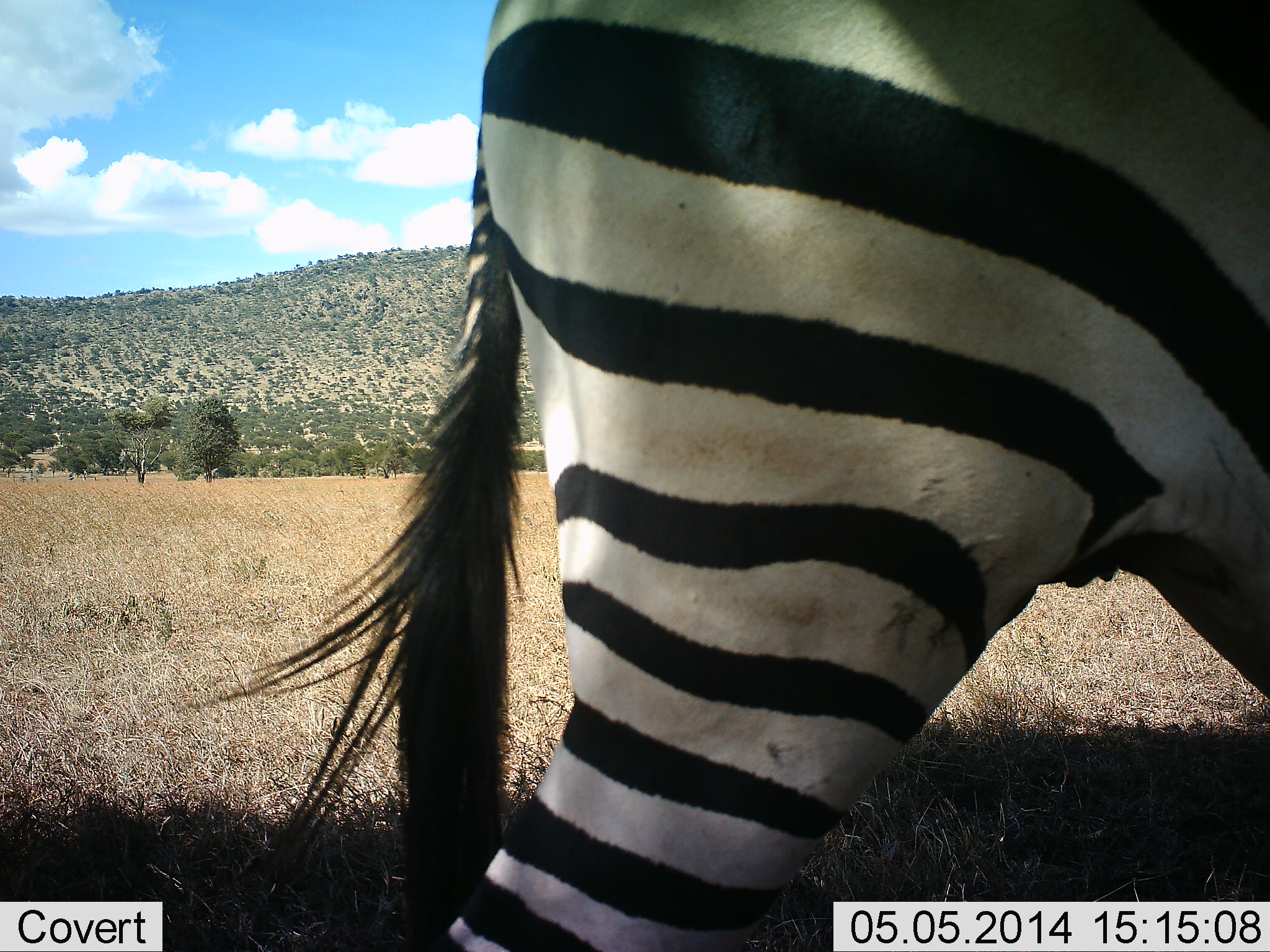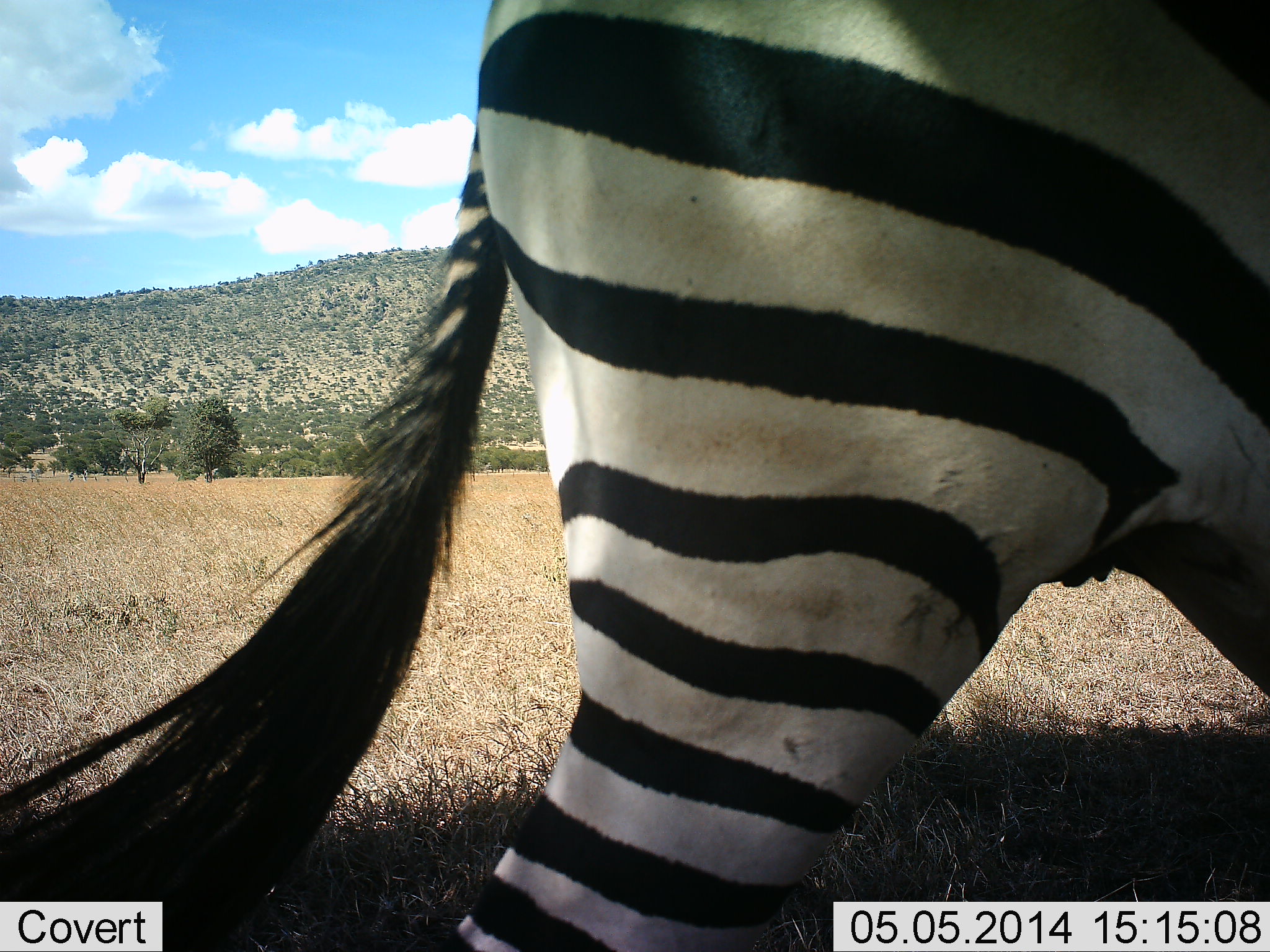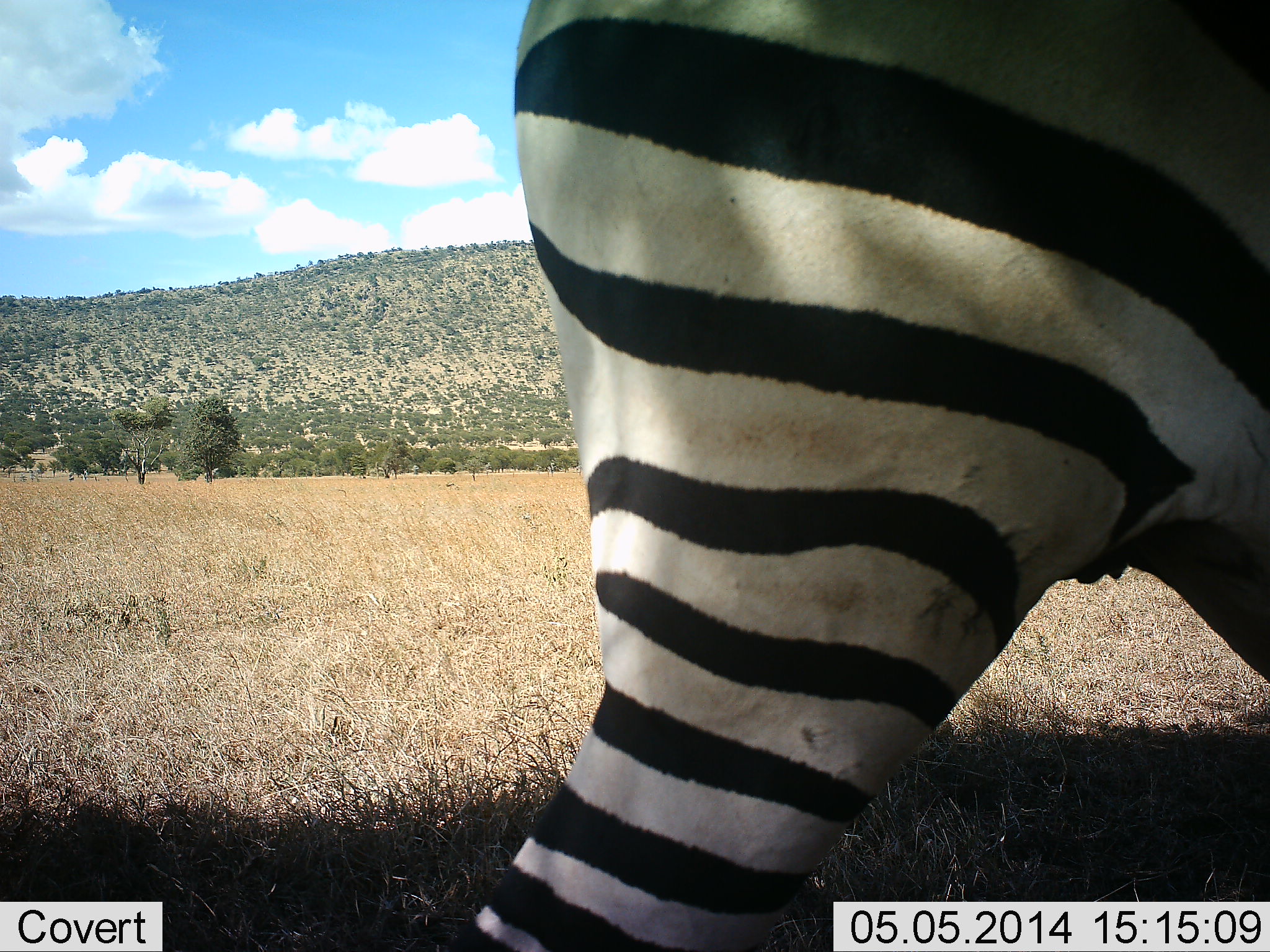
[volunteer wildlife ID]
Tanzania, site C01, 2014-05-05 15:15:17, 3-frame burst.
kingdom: Animalia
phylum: Chordata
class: Mammalia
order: Perissodactyla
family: Equidae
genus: Equus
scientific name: Equus quagga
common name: plains zebra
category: zebra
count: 1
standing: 80%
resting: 0%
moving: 20%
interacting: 0%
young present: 0%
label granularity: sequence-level